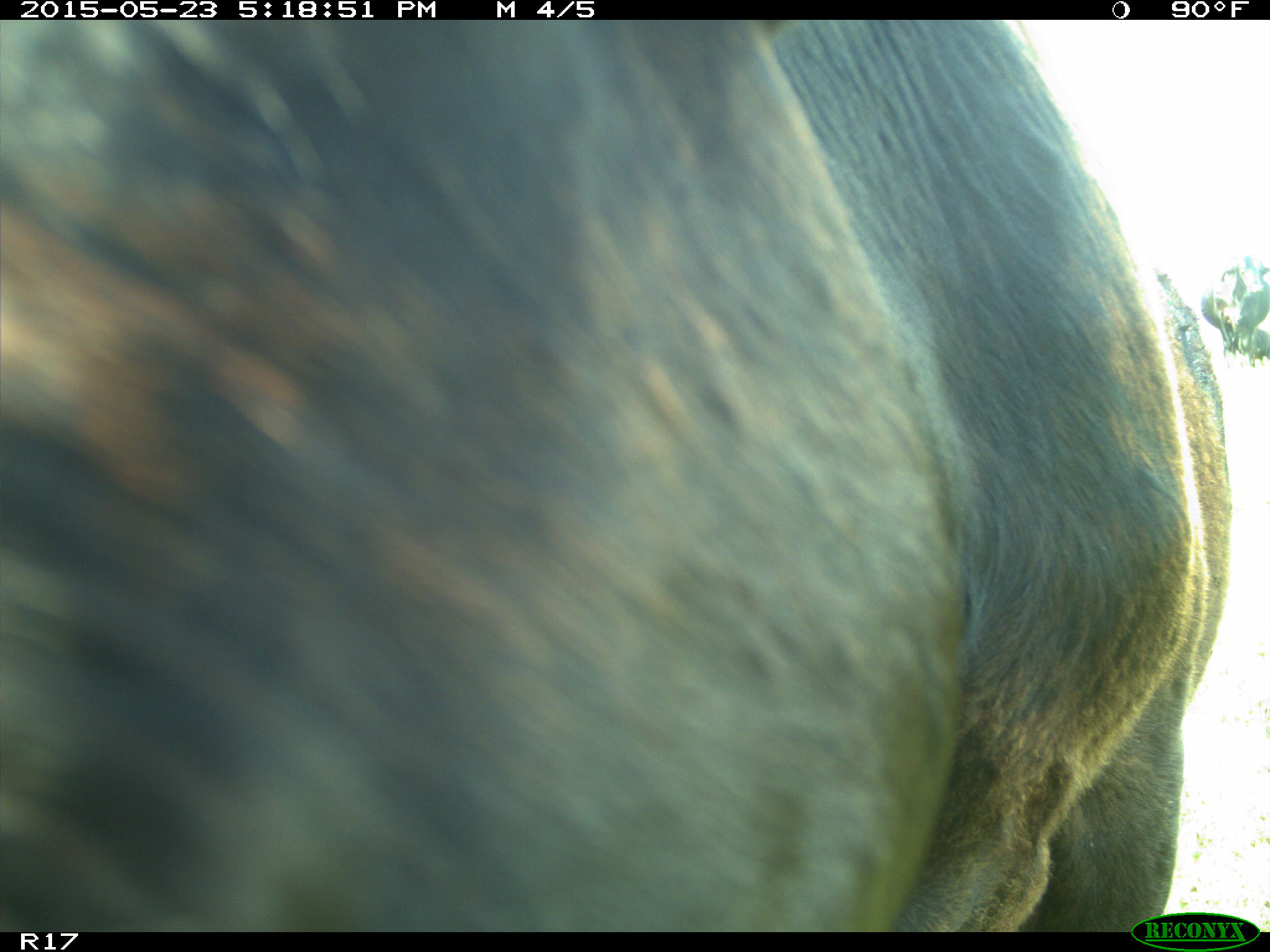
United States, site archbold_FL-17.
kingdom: Animalia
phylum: Chordata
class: Mammalia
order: Artiodactyla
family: Bovidae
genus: Bos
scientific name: Bos taurus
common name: domestic cow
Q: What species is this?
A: Bos taurus (domestic cow).